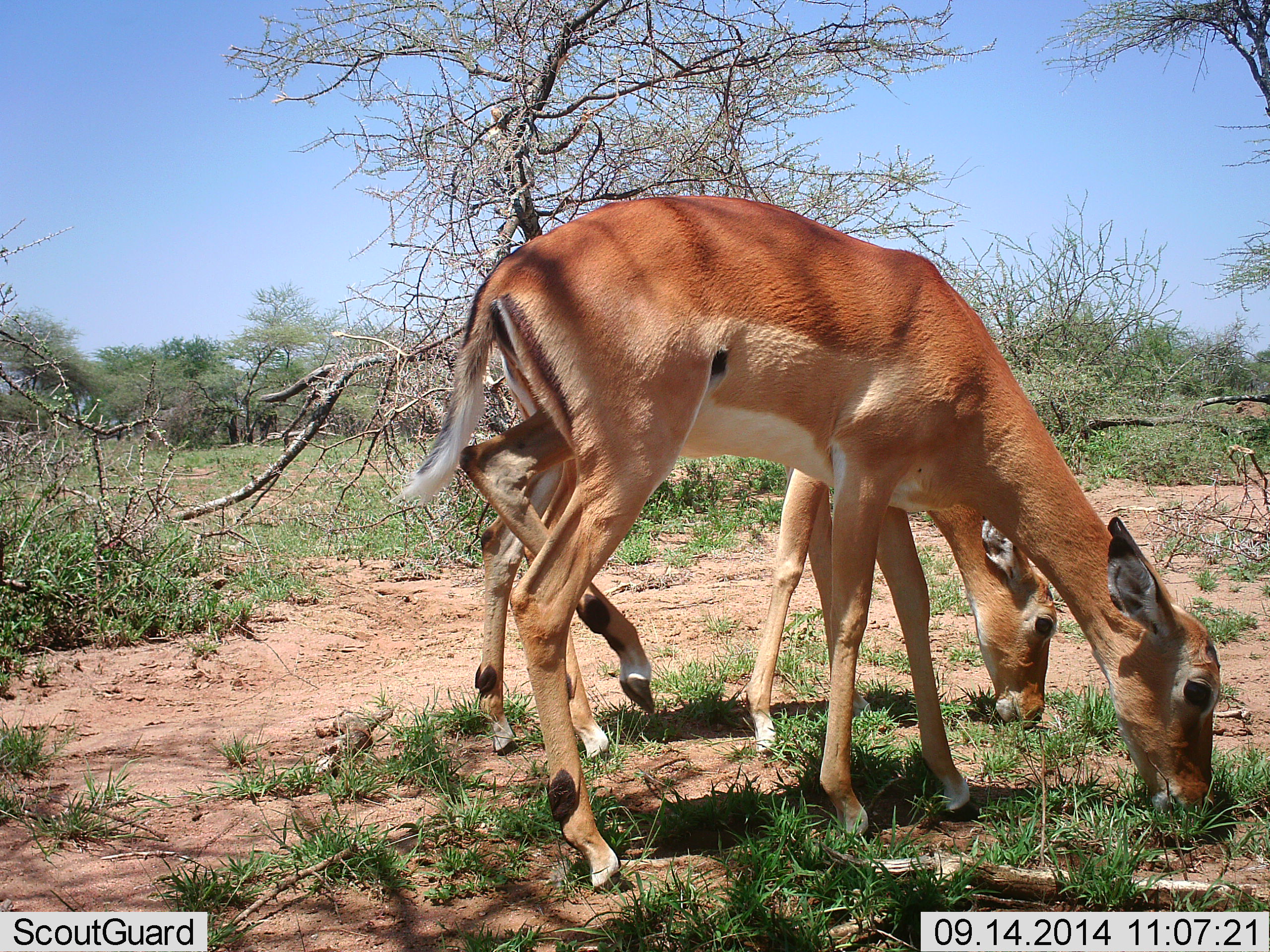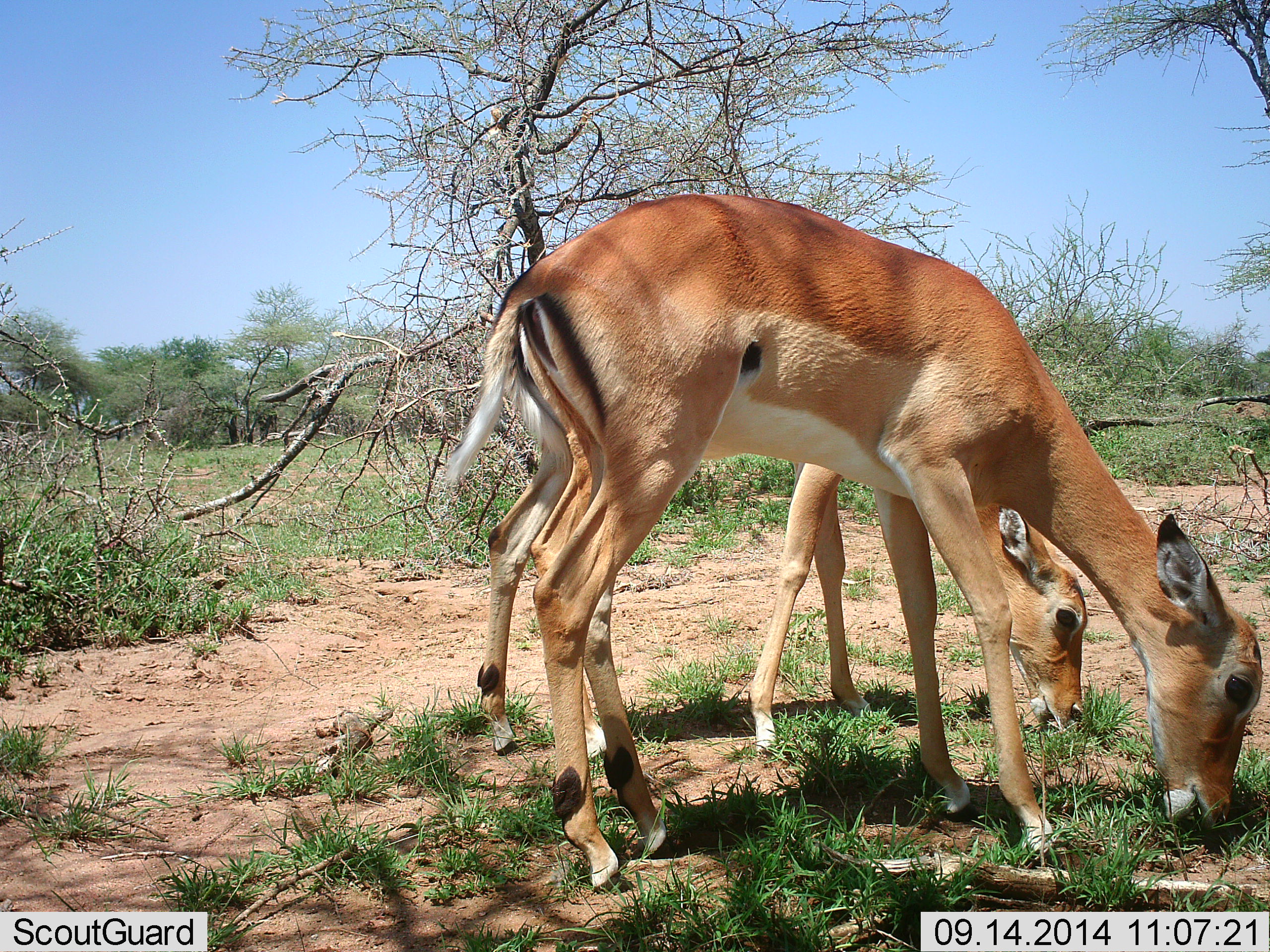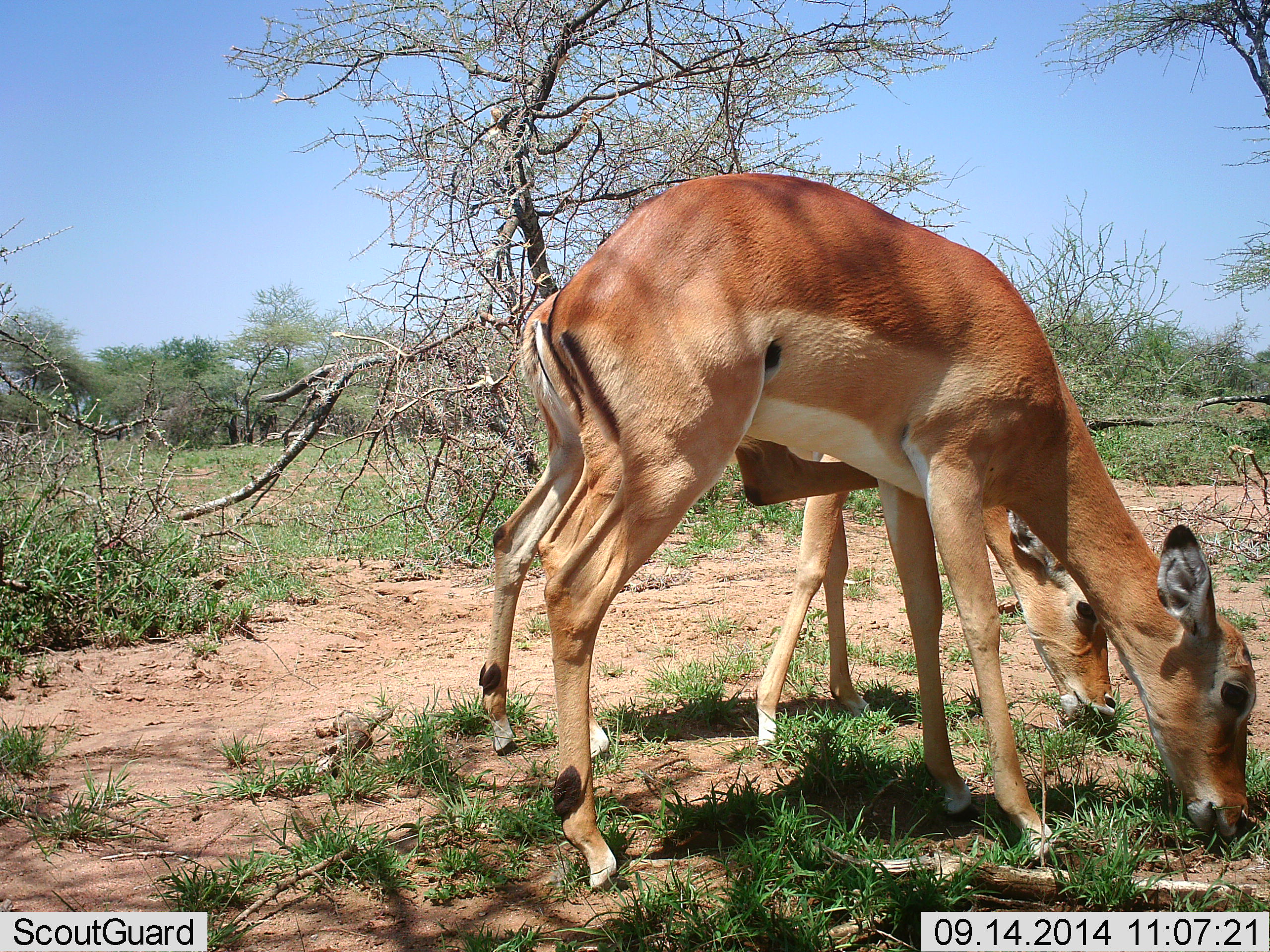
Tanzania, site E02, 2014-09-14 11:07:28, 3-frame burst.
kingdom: Animalia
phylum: Chordata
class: Mammalia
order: Artiodactyla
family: Bovidae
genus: Aepyceros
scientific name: Aepyceros melampus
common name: impala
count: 2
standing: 20%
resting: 0%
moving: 0%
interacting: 0%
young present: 20%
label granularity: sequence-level